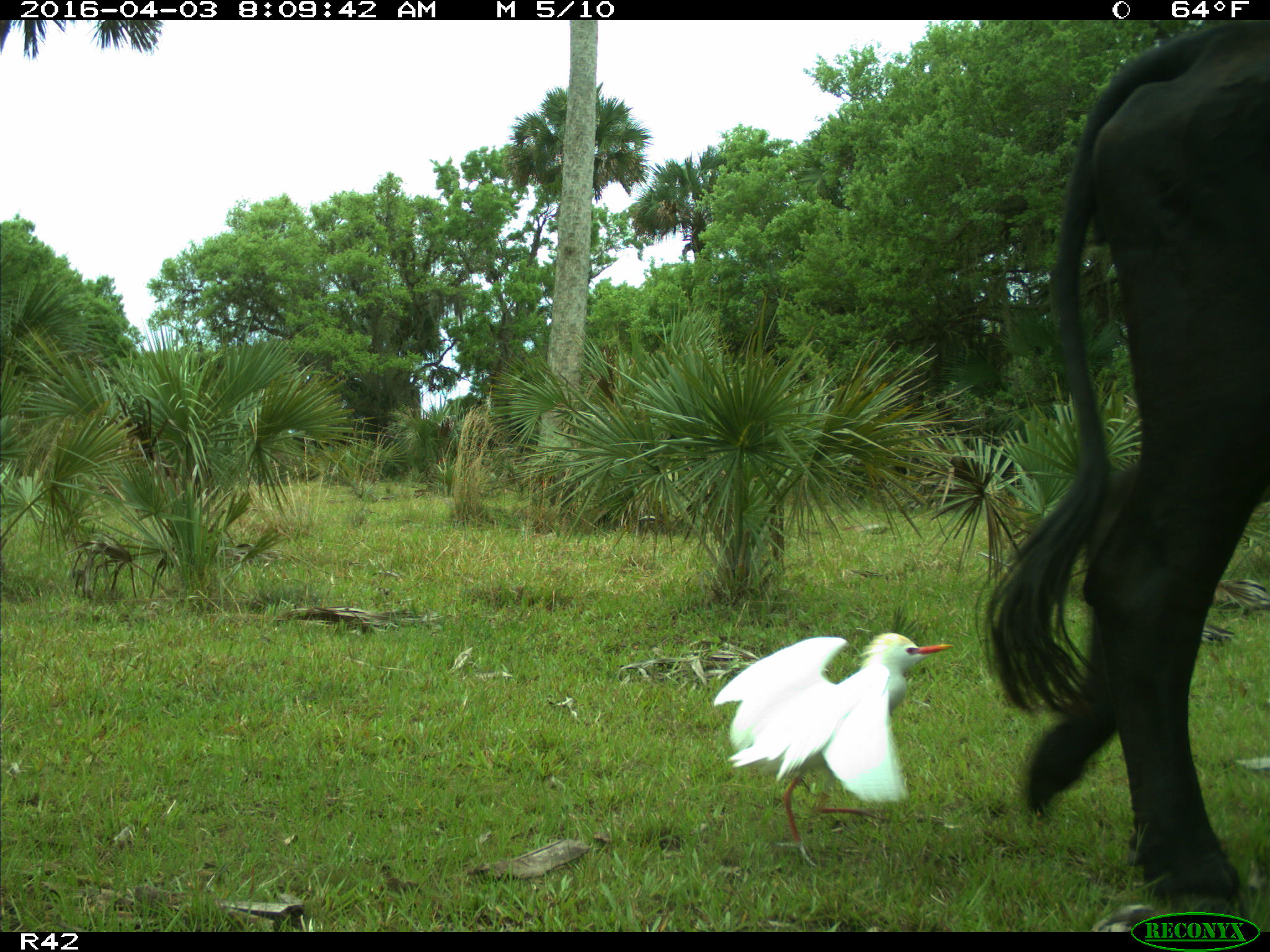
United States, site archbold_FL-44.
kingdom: Animalia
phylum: Chordata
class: Mammalia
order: Artiodactyla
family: Bovidae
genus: Bos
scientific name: Bos taurus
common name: domestic cow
Bos taurus (domestic cow).